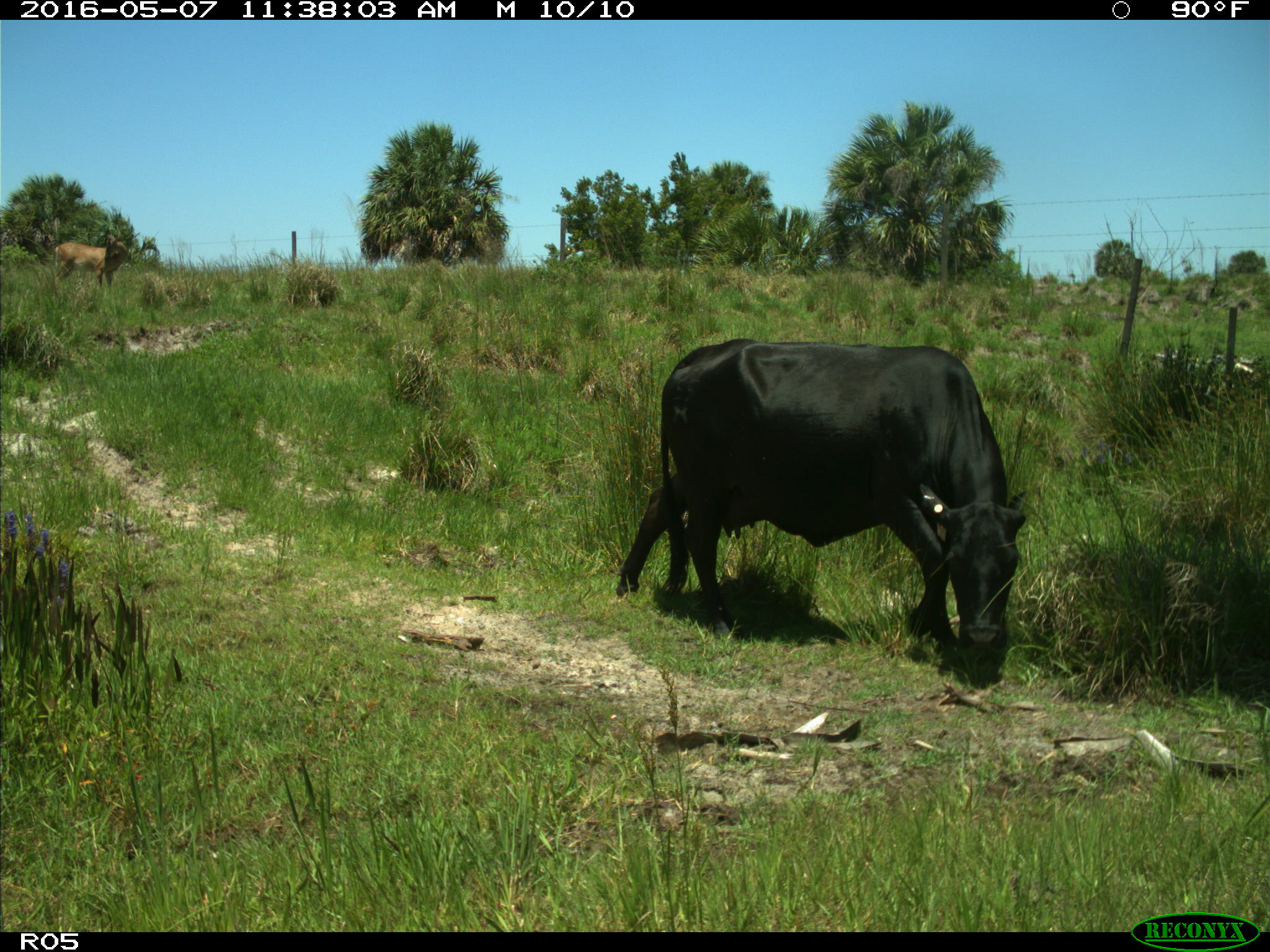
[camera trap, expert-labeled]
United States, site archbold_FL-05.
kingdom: Animalia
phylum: Chordata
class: Mammalia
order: Artiodactyla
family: Bovidae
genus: Bos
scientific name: Bos taurus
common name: domestic cow